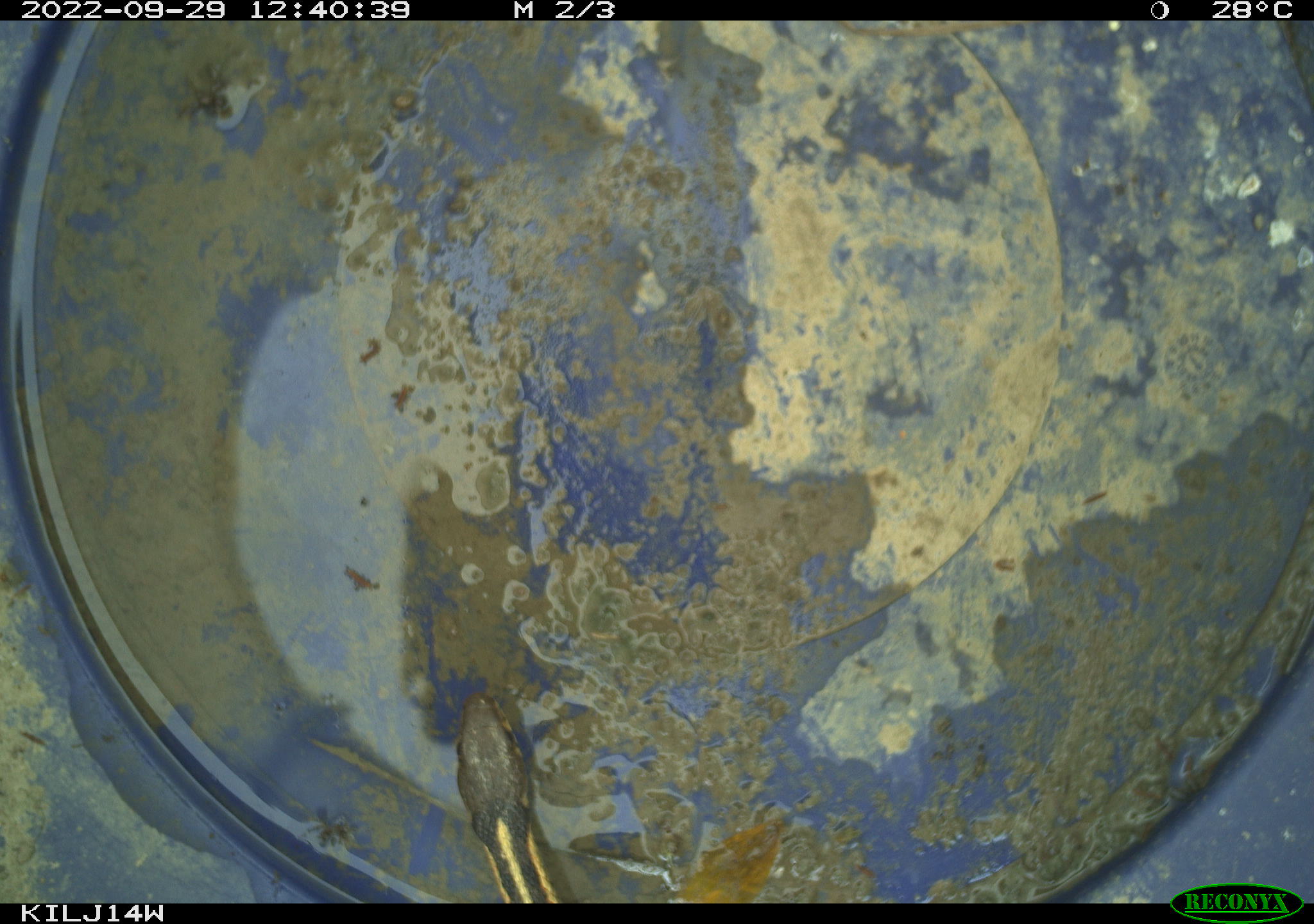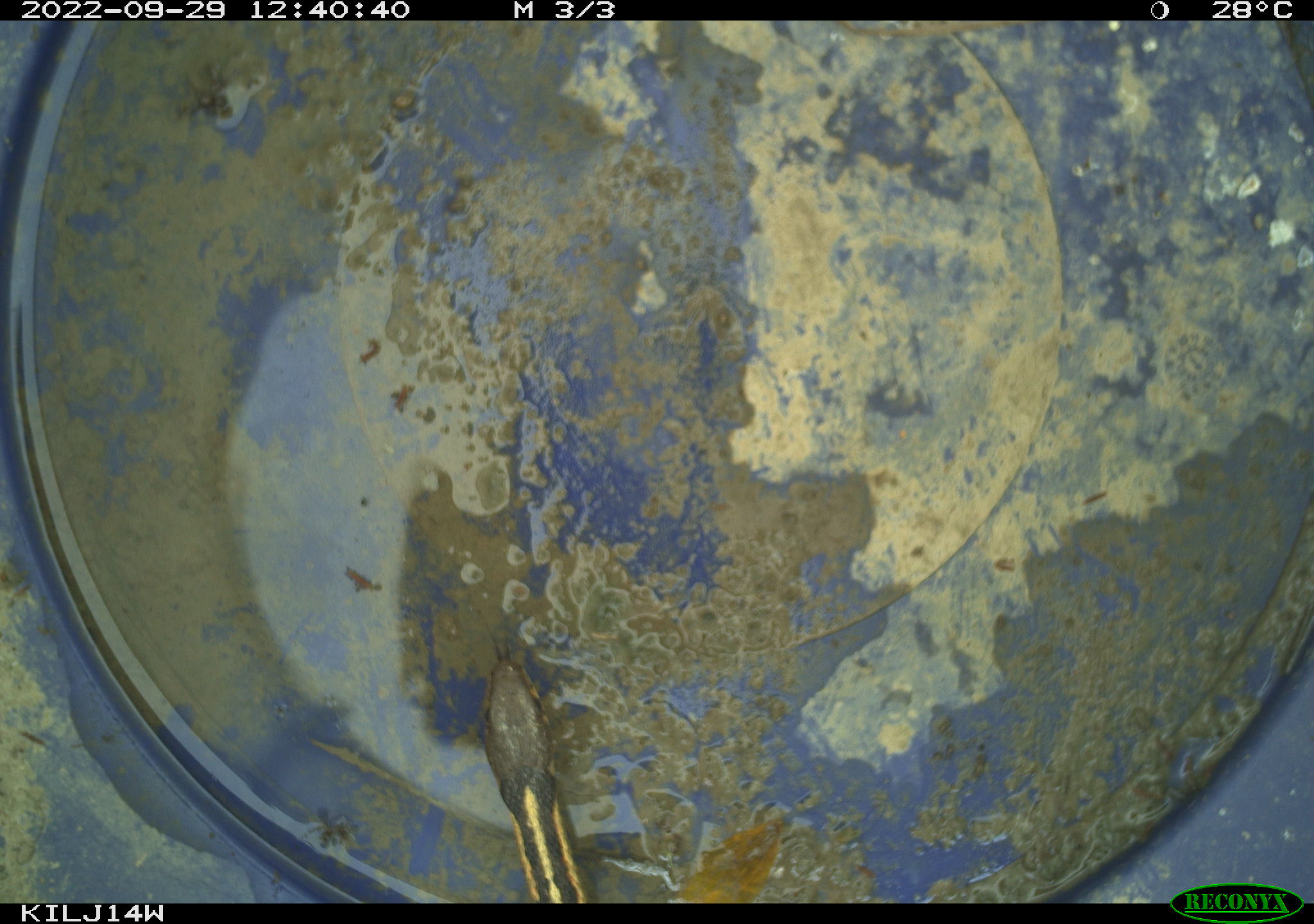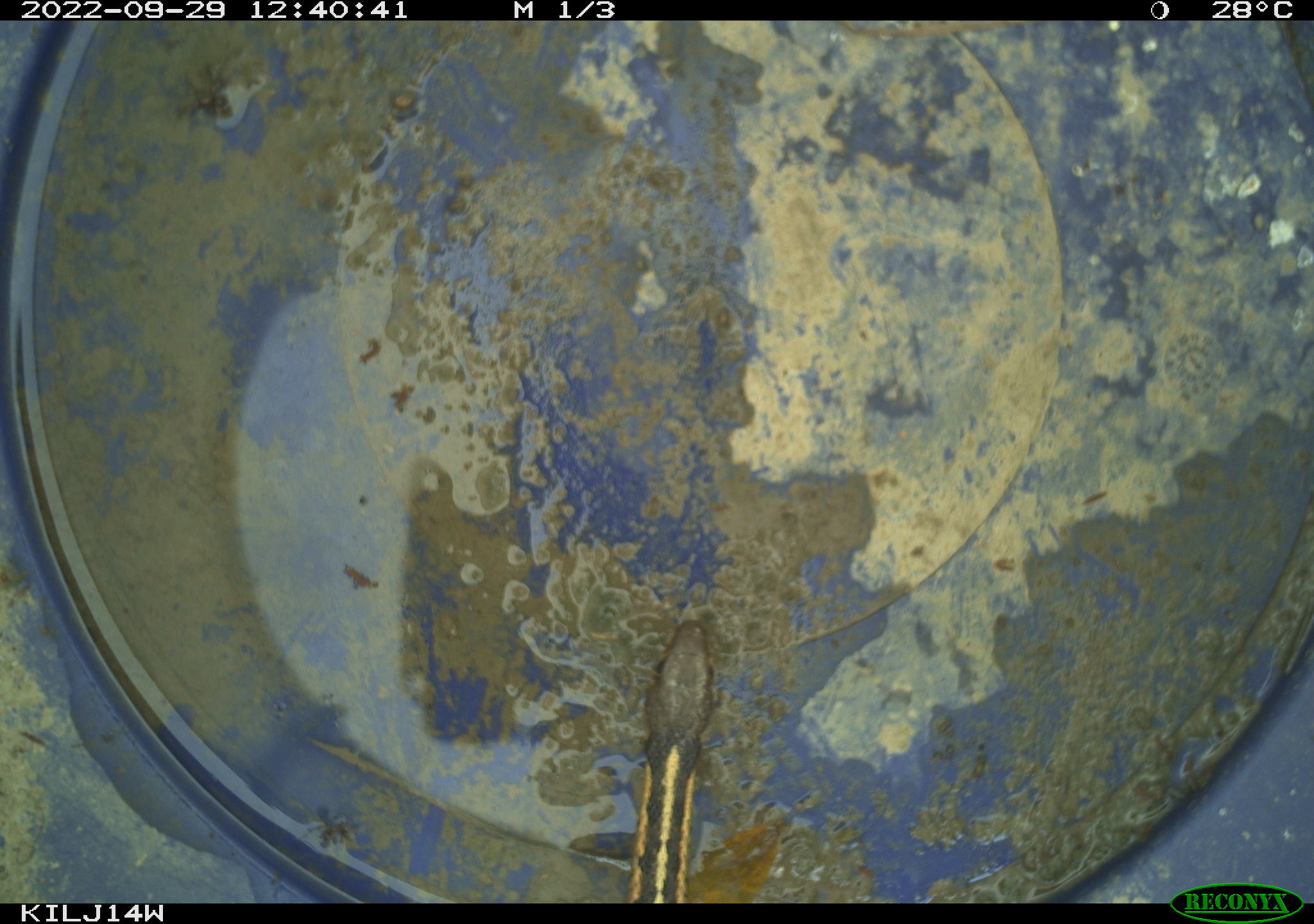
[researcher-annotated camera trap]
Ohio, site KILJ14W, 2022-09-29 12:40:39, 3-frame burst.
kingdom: Animalia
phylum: Chordata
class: Reptilia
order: Squamata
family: Colubridae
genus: Thamnophis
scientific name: Thamnophis sirtalis sirtalis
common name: eastern gartersnake